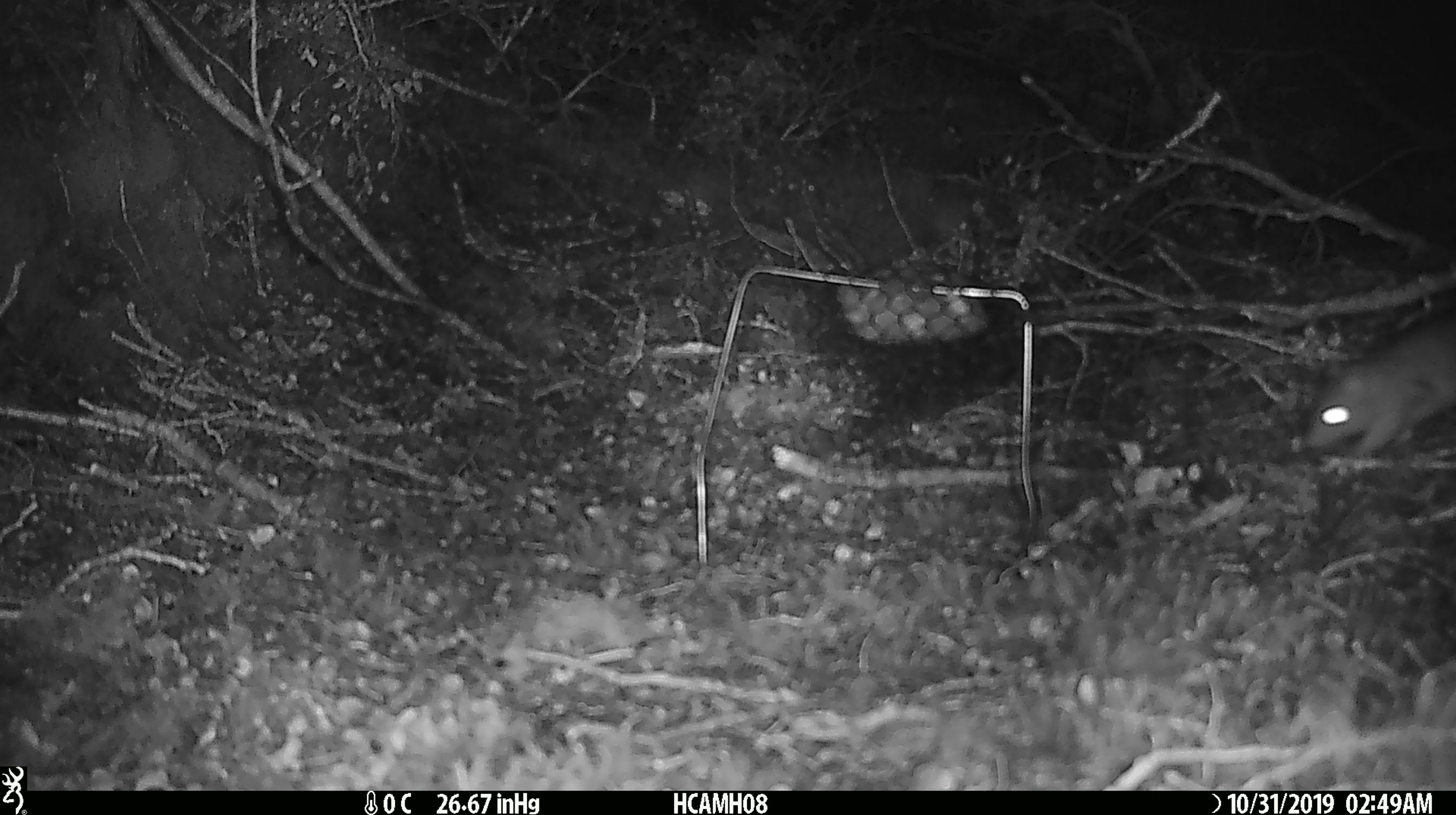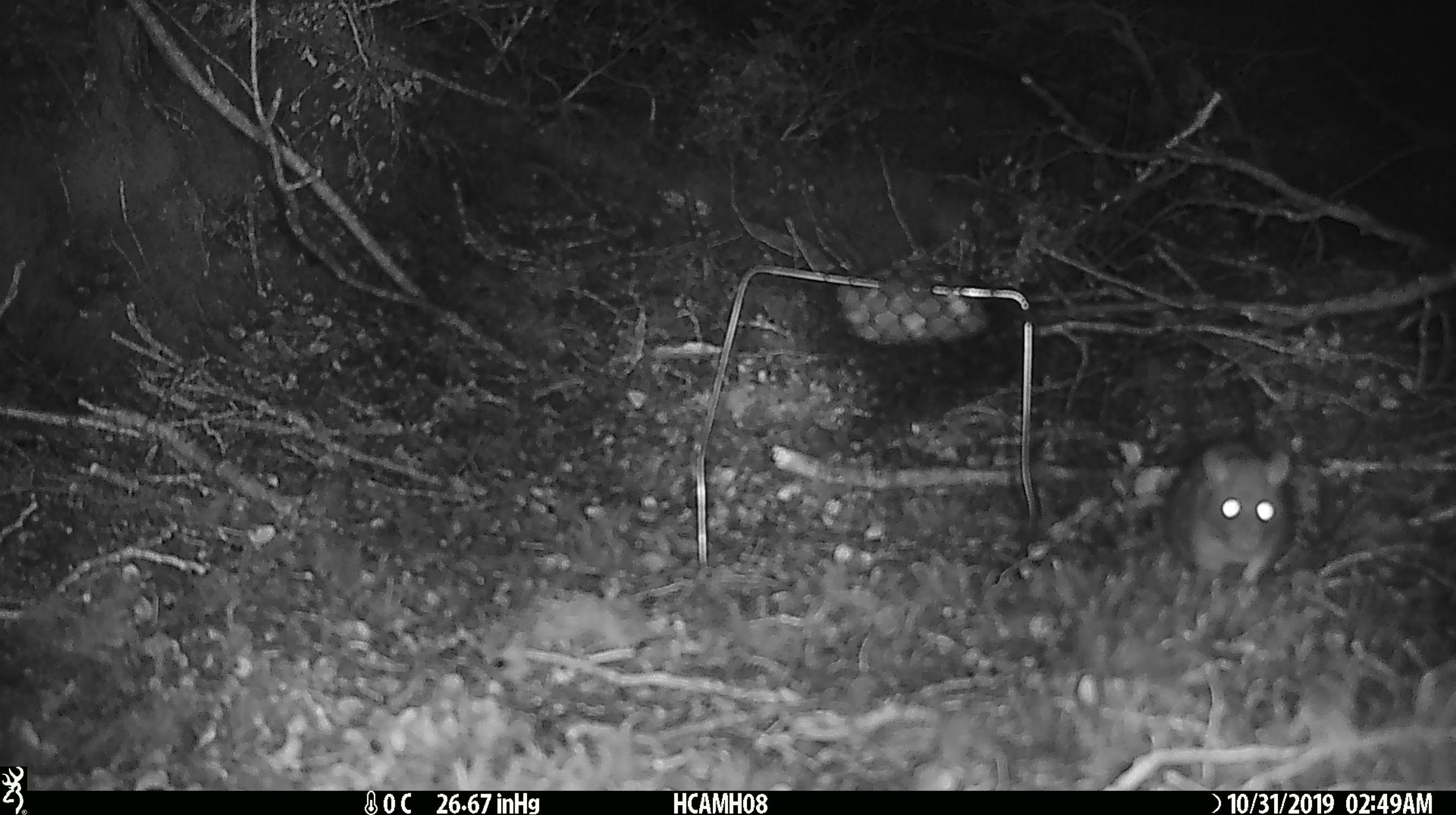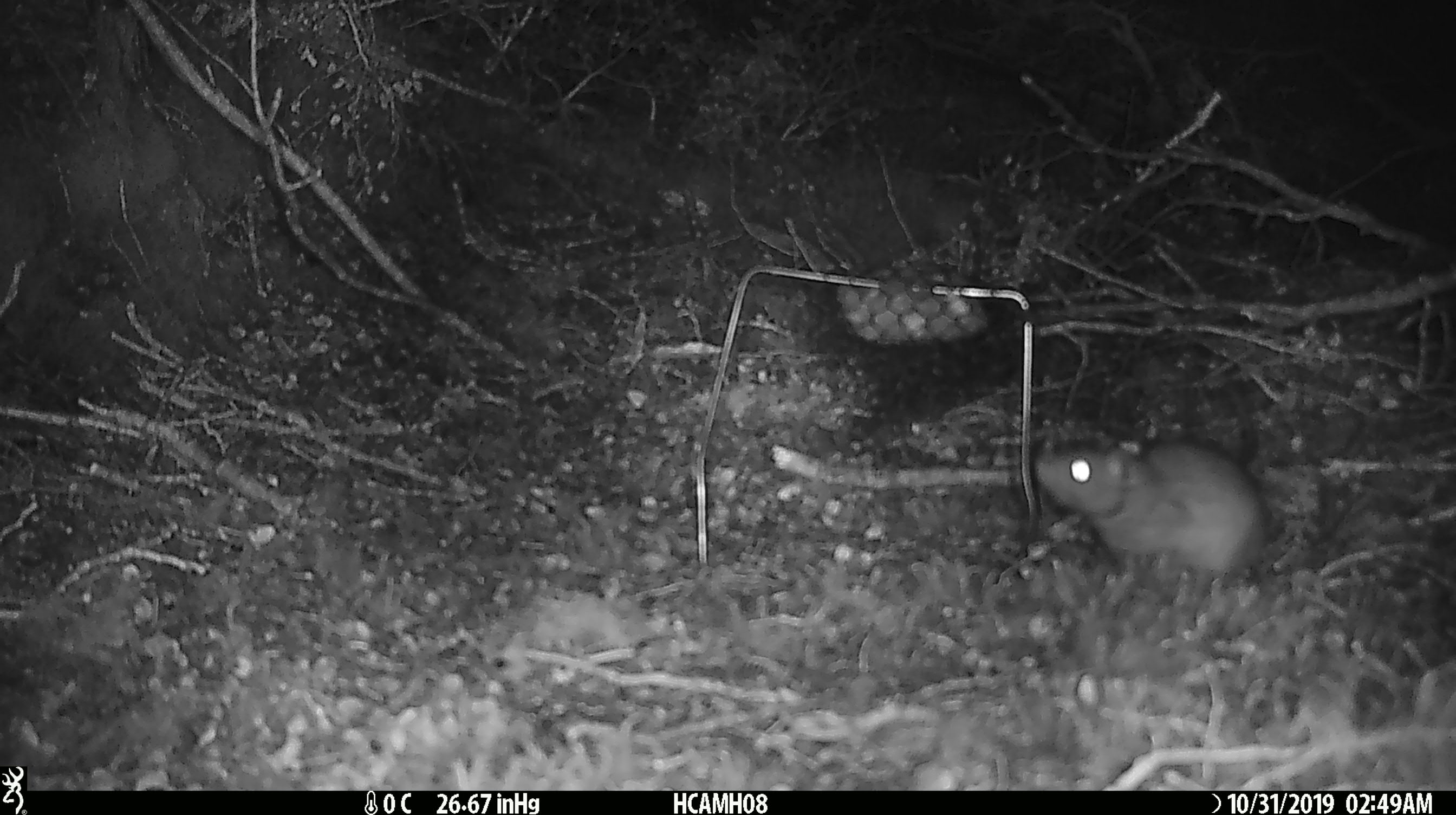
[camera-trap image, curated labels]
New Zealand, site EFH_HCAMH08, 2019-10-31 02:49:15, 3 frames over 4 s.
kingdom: Animalia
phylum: Chordata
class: Mammalia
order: Rodentia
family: Muridae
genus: Rattus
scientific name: Rattus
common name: rat